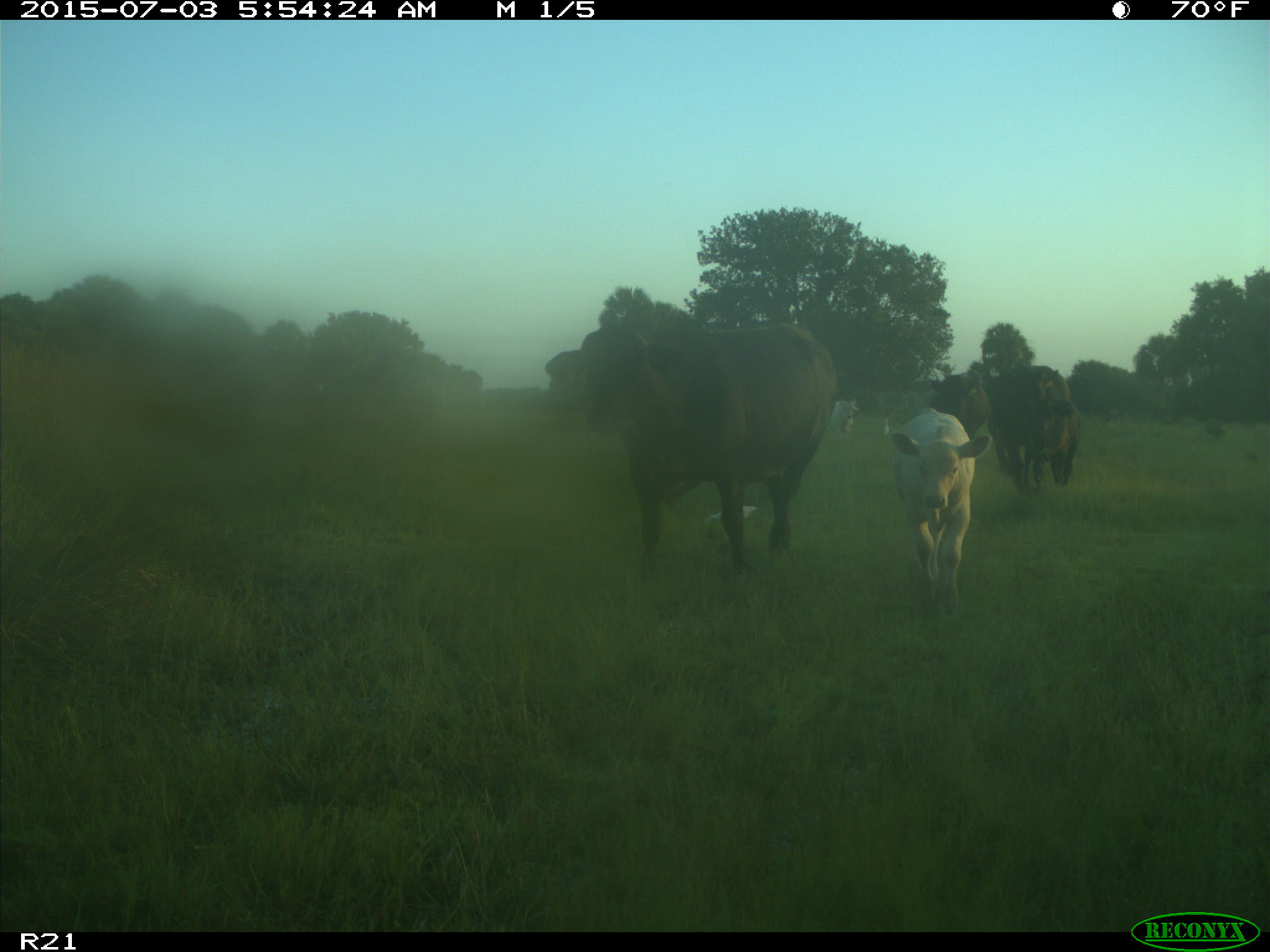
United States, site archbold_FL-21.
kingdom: Animalia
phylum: Chordata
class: Mammalia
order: Artiodactyla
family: Bovidae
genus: Bos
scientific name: Bos taurus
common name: domestic cow